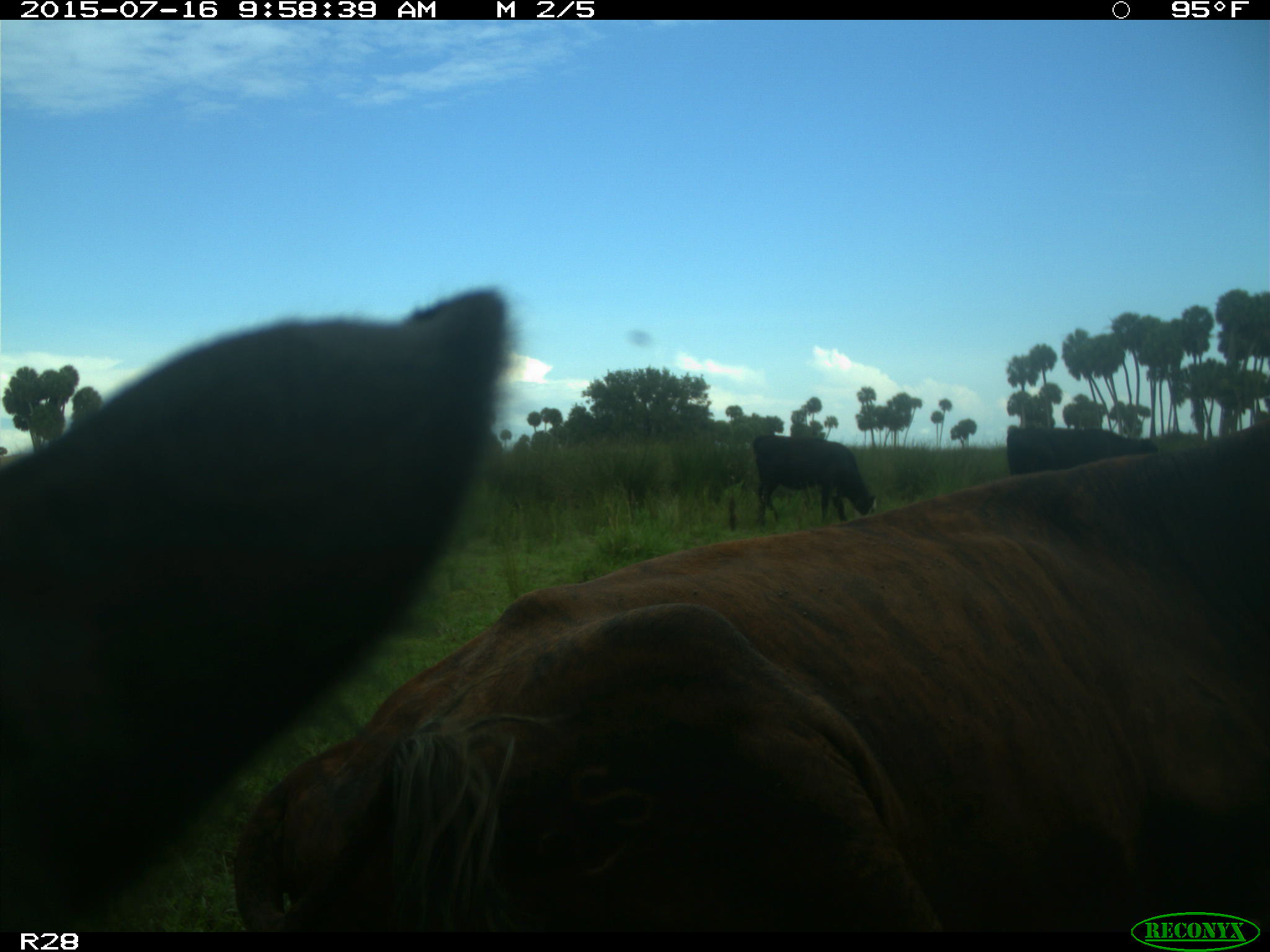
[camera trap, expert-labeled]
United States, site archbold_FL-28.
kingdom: Animalia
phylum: Chordata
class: Mammalia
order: Artiodactyla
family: Bovidae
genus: Bos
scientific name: Bos taurus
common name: domestic cow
Bos taurus (domestic cow).